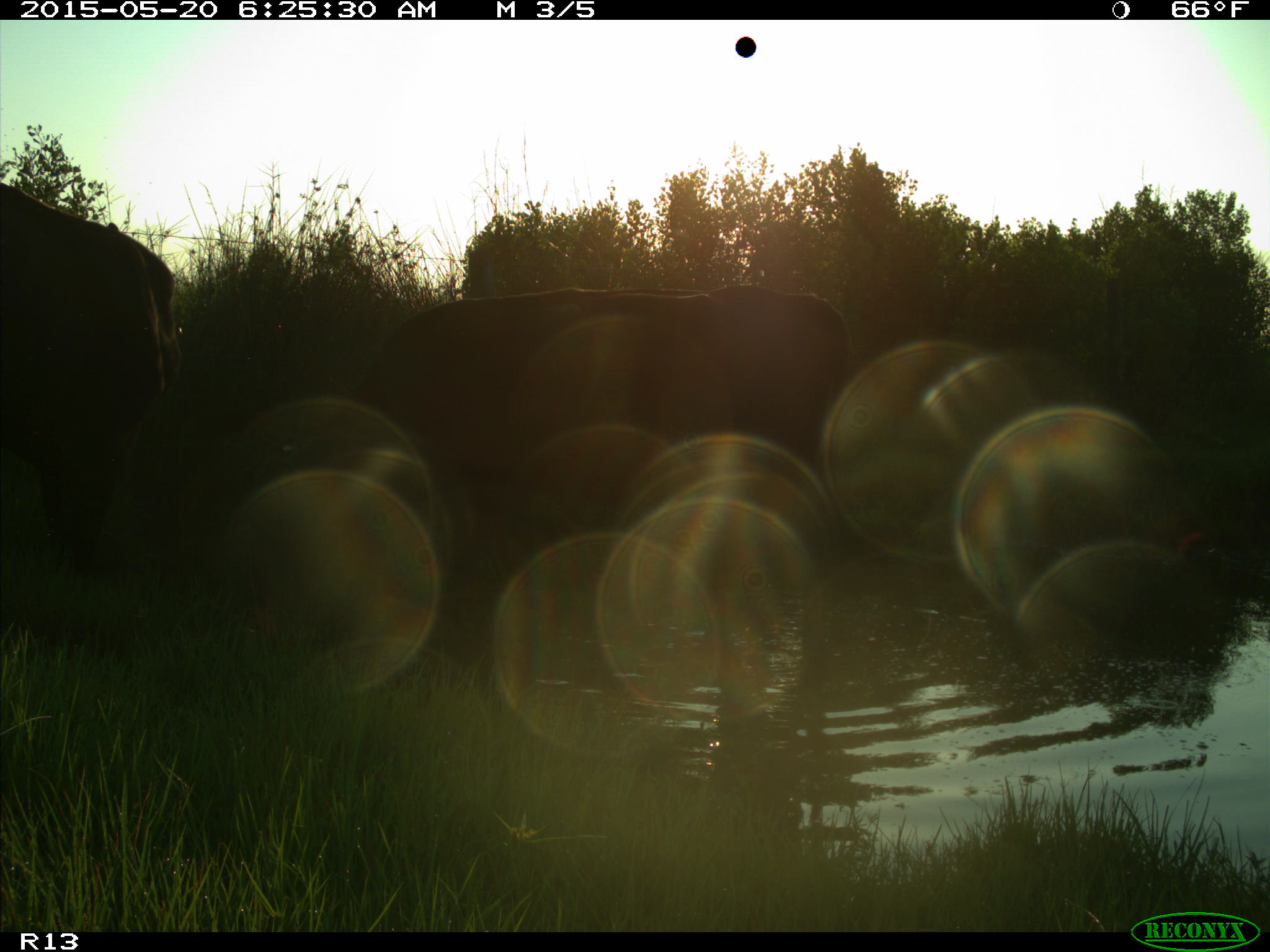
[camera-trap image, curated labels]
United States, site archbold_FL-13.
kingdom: Animalia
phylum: Chordata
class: Mammalia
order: Artiodactyla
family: Bovidae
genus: Bos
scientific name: Bos taurus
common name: domestic cow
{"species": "Bos taurus (domestic cow)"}